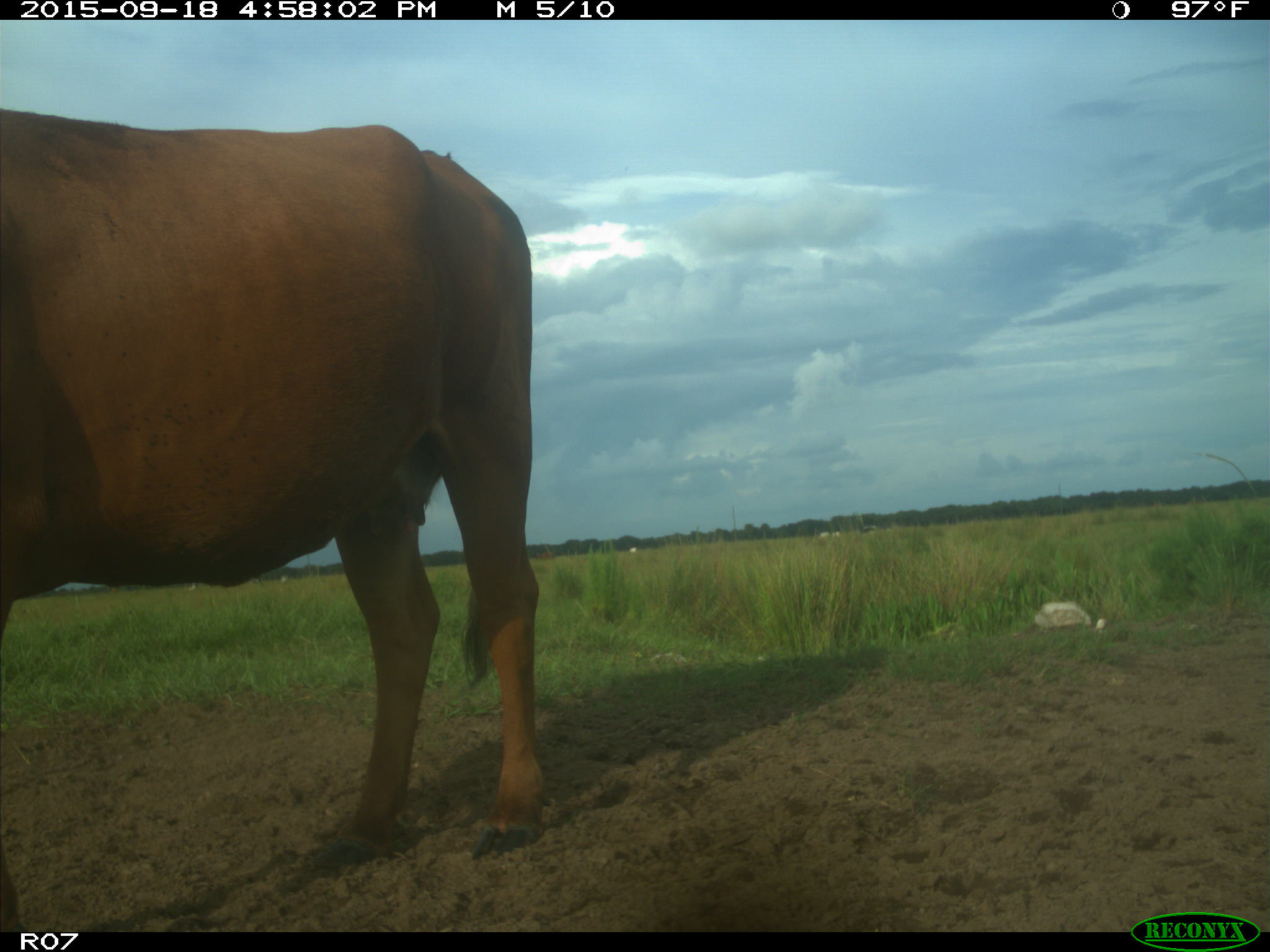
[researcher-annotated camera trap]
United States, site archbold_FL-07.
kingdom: Animalia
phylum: Chordata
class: Mammalia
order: Artiodactyla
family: Bovidae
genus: Bos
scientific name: Bos taurus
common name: domestic cow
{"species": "Bos taurus (domestic cow)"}